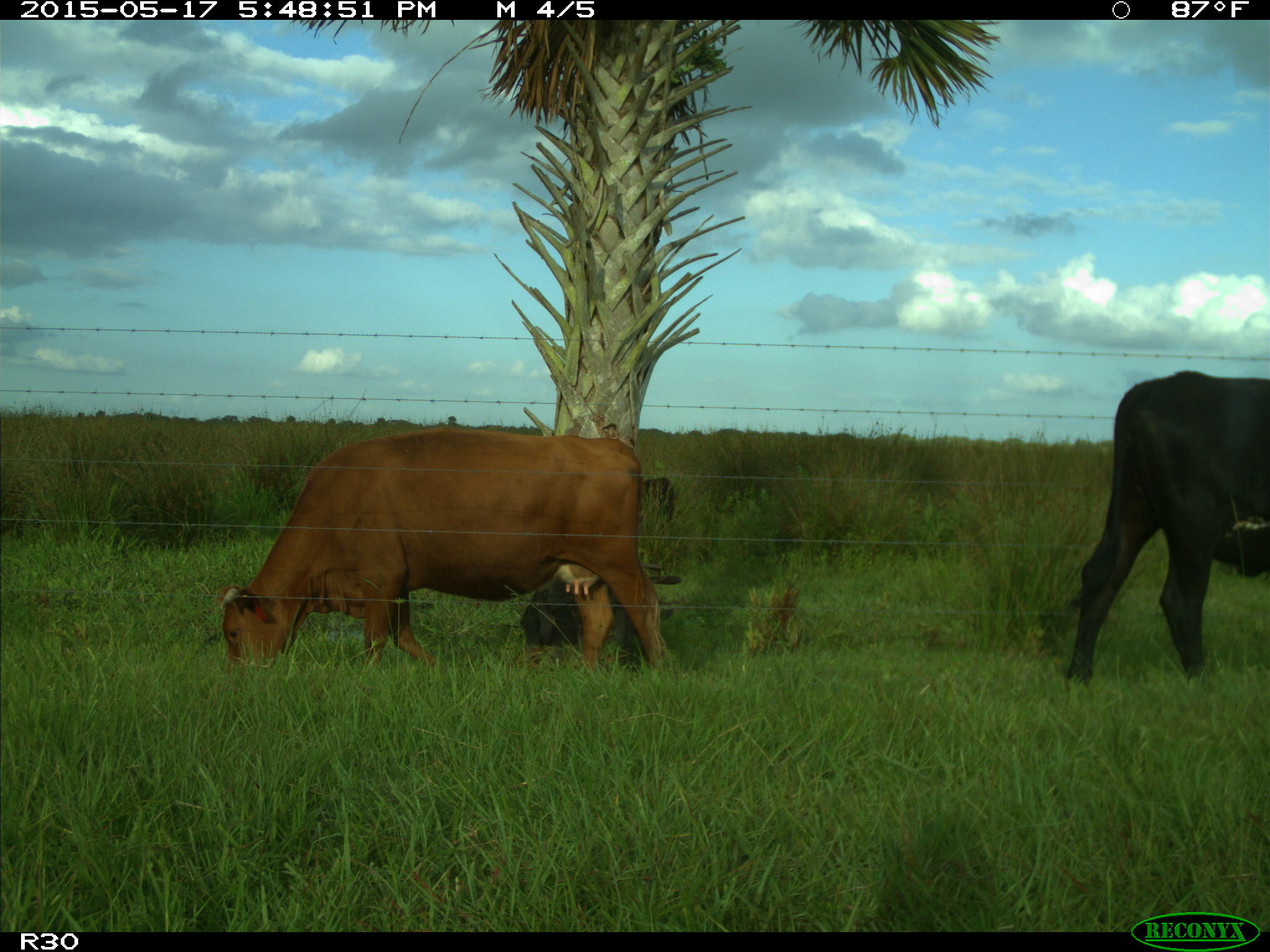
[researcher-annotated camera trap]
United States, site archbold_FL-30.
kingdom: Animalia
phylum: Chordata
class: Mammalia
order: Artiodactyla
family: Bovidae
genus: Bos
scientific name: Bos taurus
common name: domestic cow